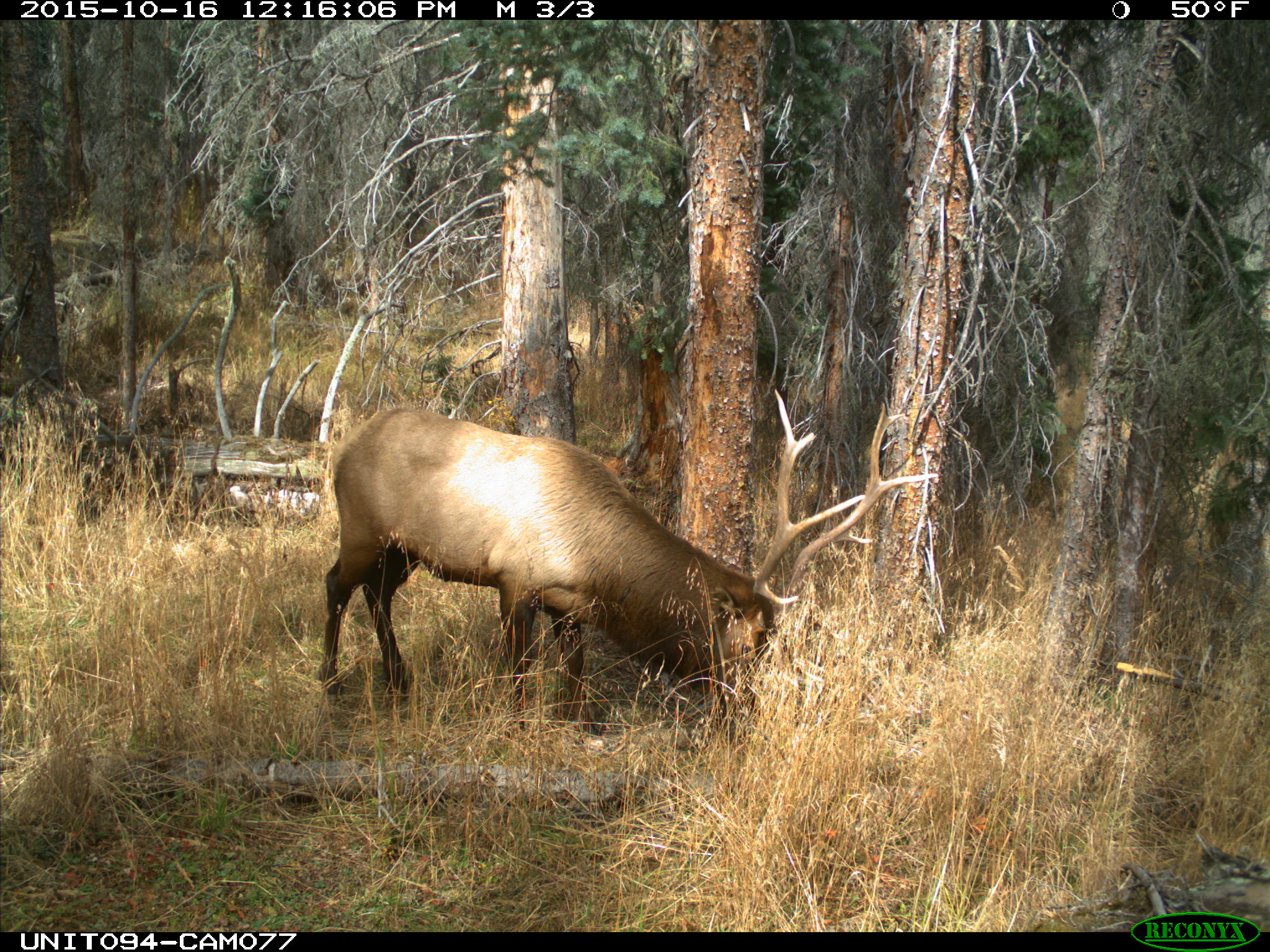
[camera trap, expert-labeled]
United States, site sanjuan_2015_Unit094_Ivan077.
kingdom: Animalia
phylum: Chordata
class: Mammalia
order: Artiodactyla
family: Cervidae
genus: Cervus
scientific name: Cervus elaphus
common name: red deer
Cervus elaphus (red deer).